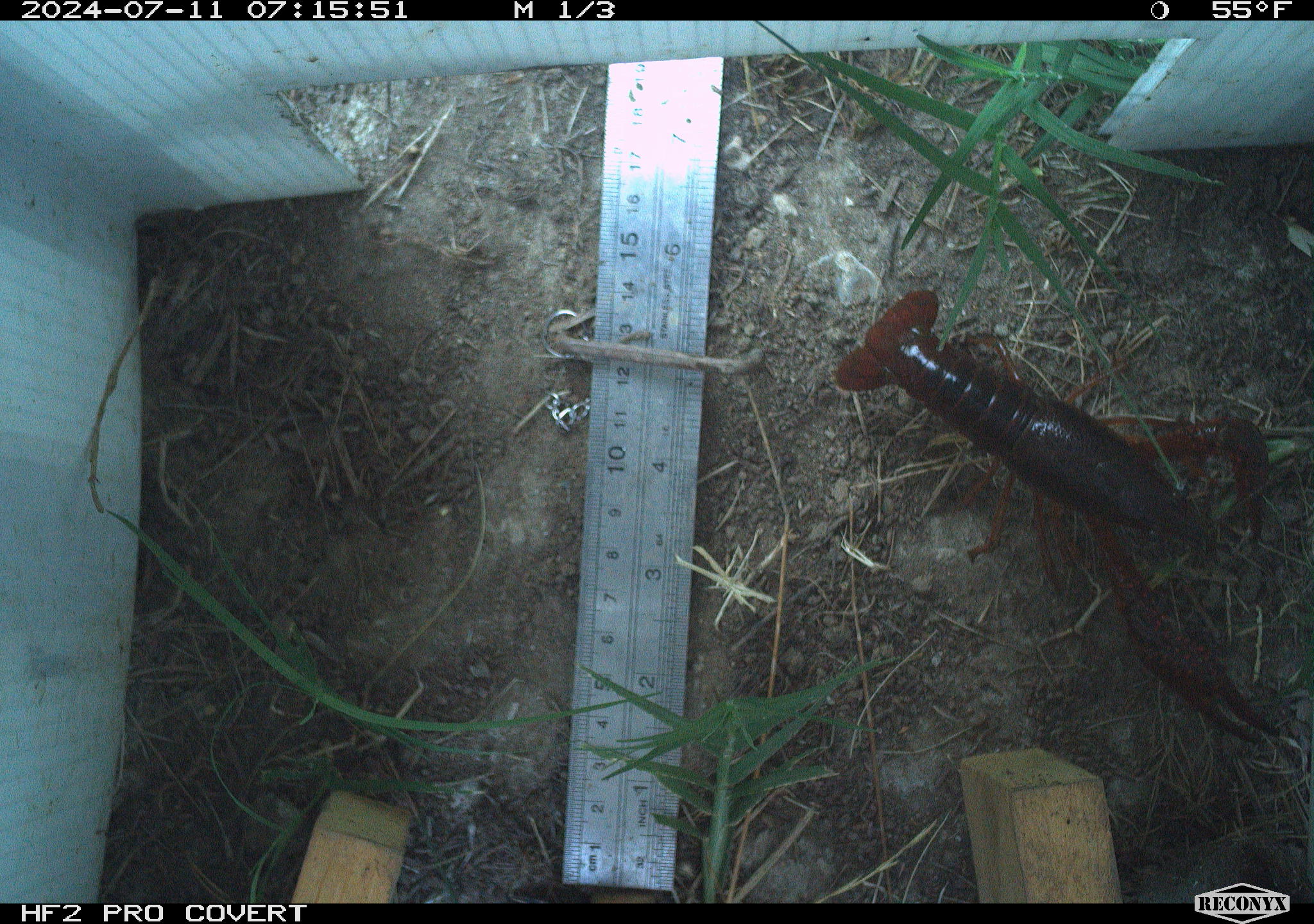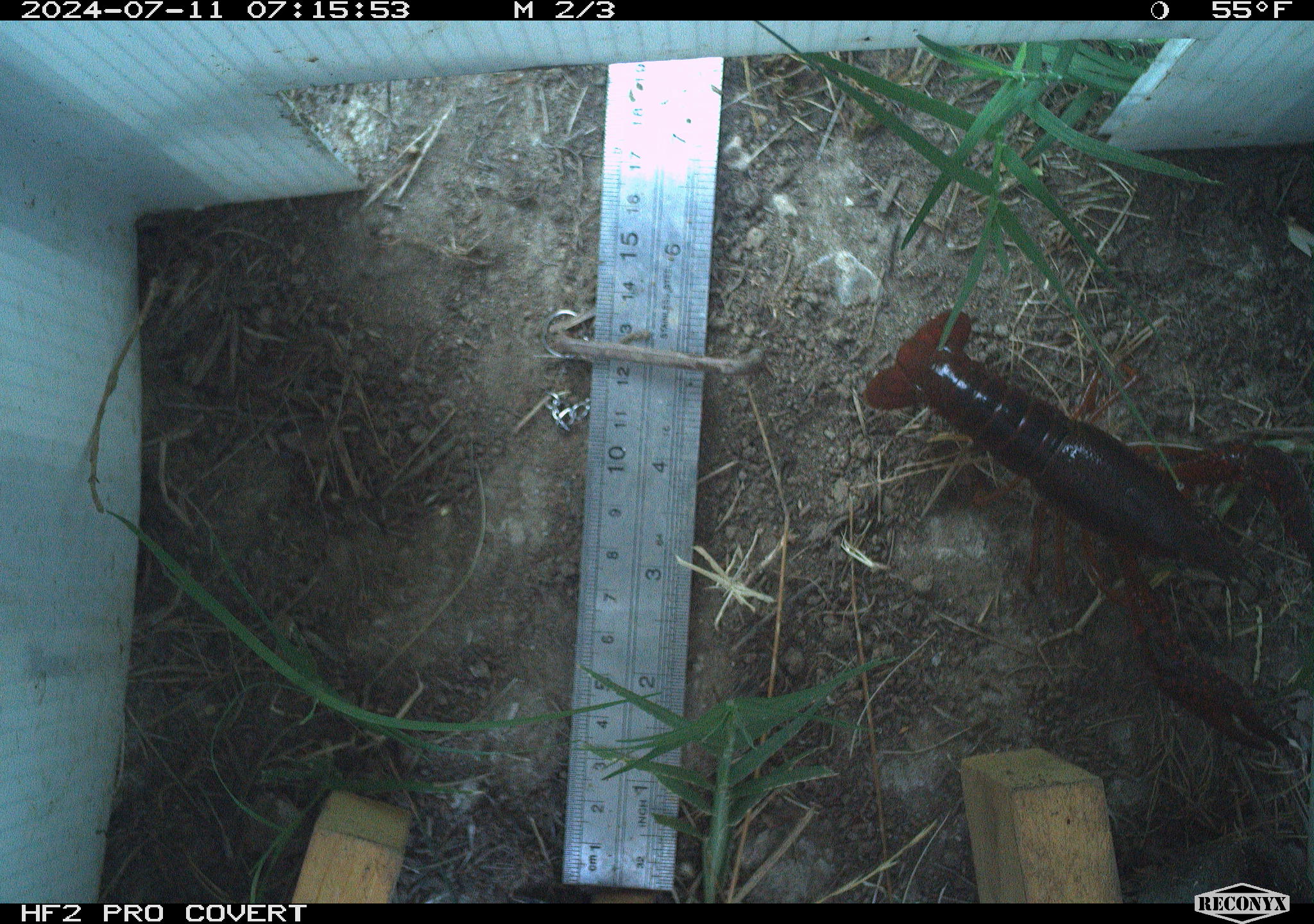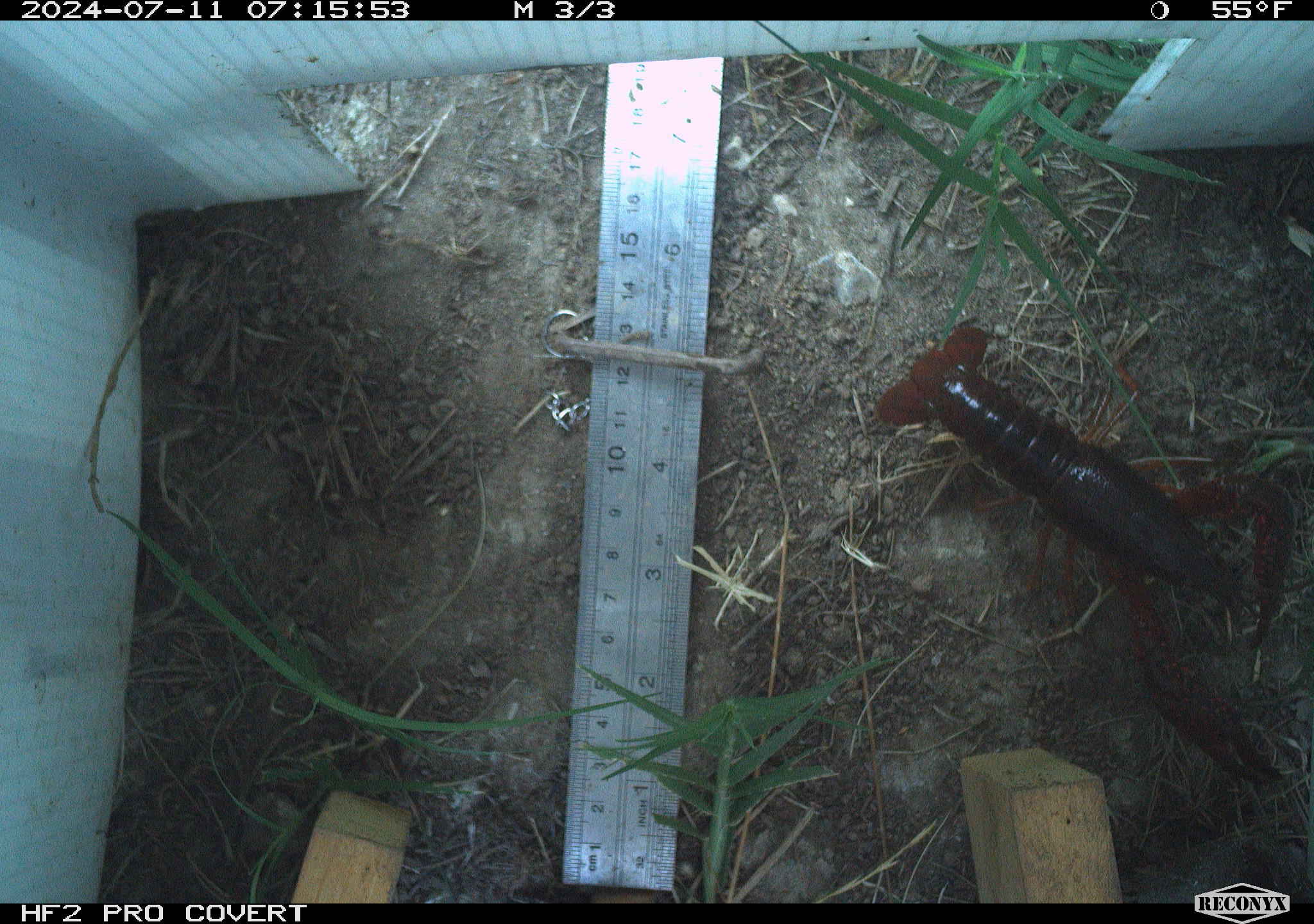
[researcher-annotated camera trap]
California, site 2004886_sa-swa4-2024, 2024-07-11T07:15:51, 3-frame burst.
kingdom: Animalia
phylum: Arthropoda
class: Malacostraca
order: Decapoda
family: Palinuridae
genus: Jasus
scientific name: Jasus edwardsii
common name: crayfish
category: crayfish species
Crayfish species (crayfish) (Jasus edwardsii).